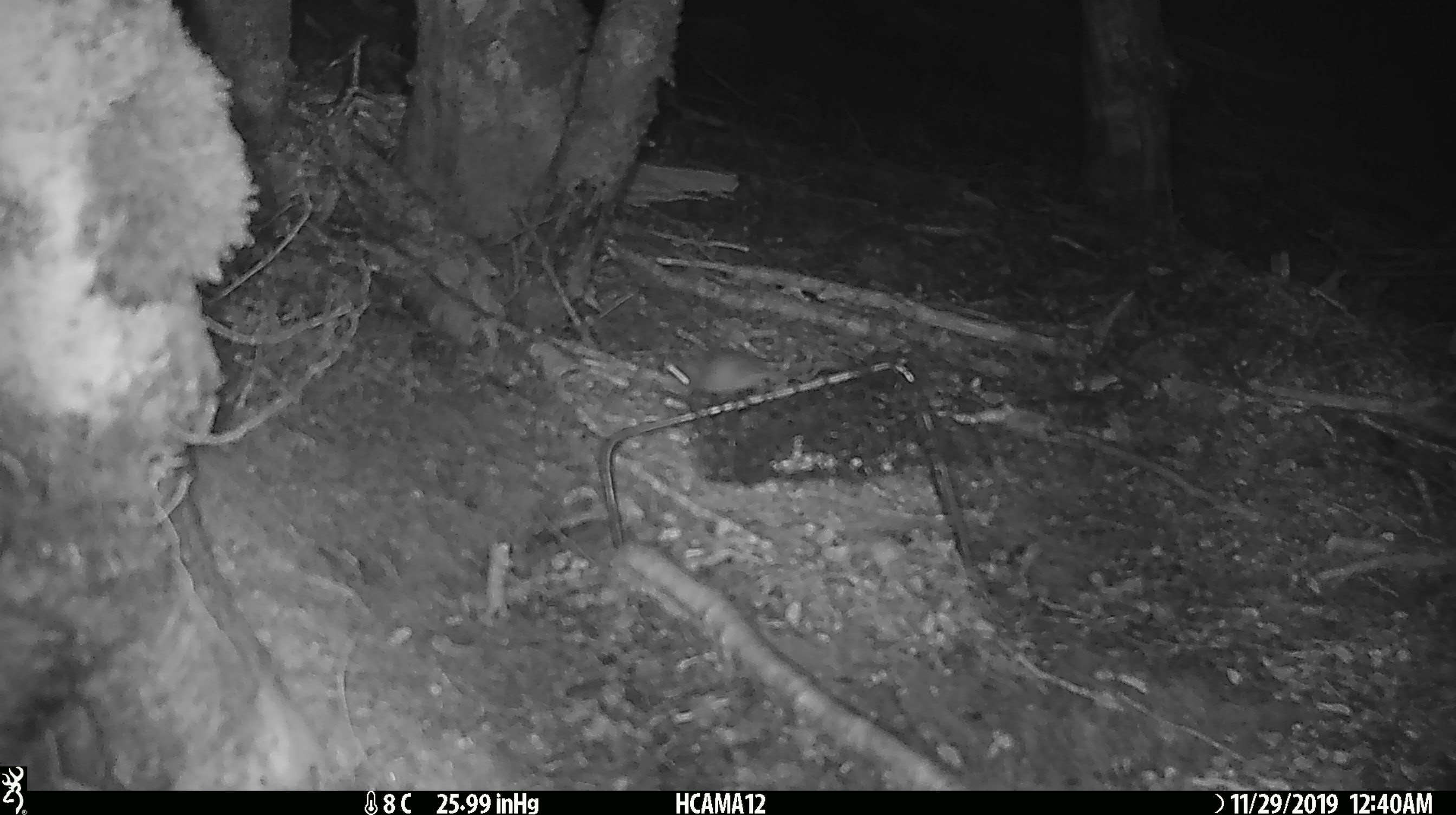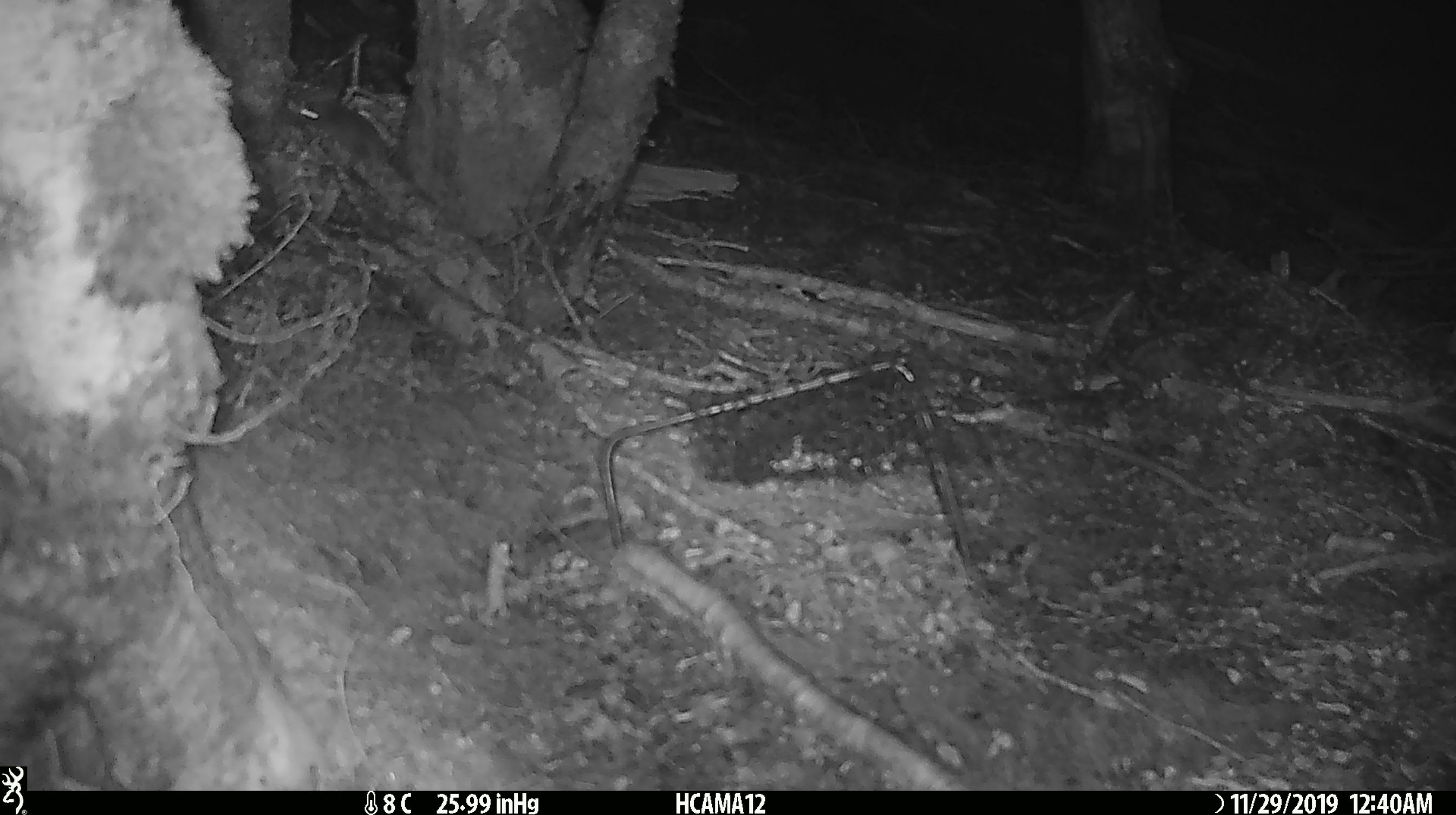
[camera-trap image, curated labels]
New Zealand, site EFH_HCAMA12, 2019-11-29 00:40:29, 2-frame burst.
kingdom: Animalia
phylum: Chordata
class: Mammalia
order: Rodentia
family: Muridae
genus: Mus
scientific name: Mus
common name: mouse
Mouse (Mus).